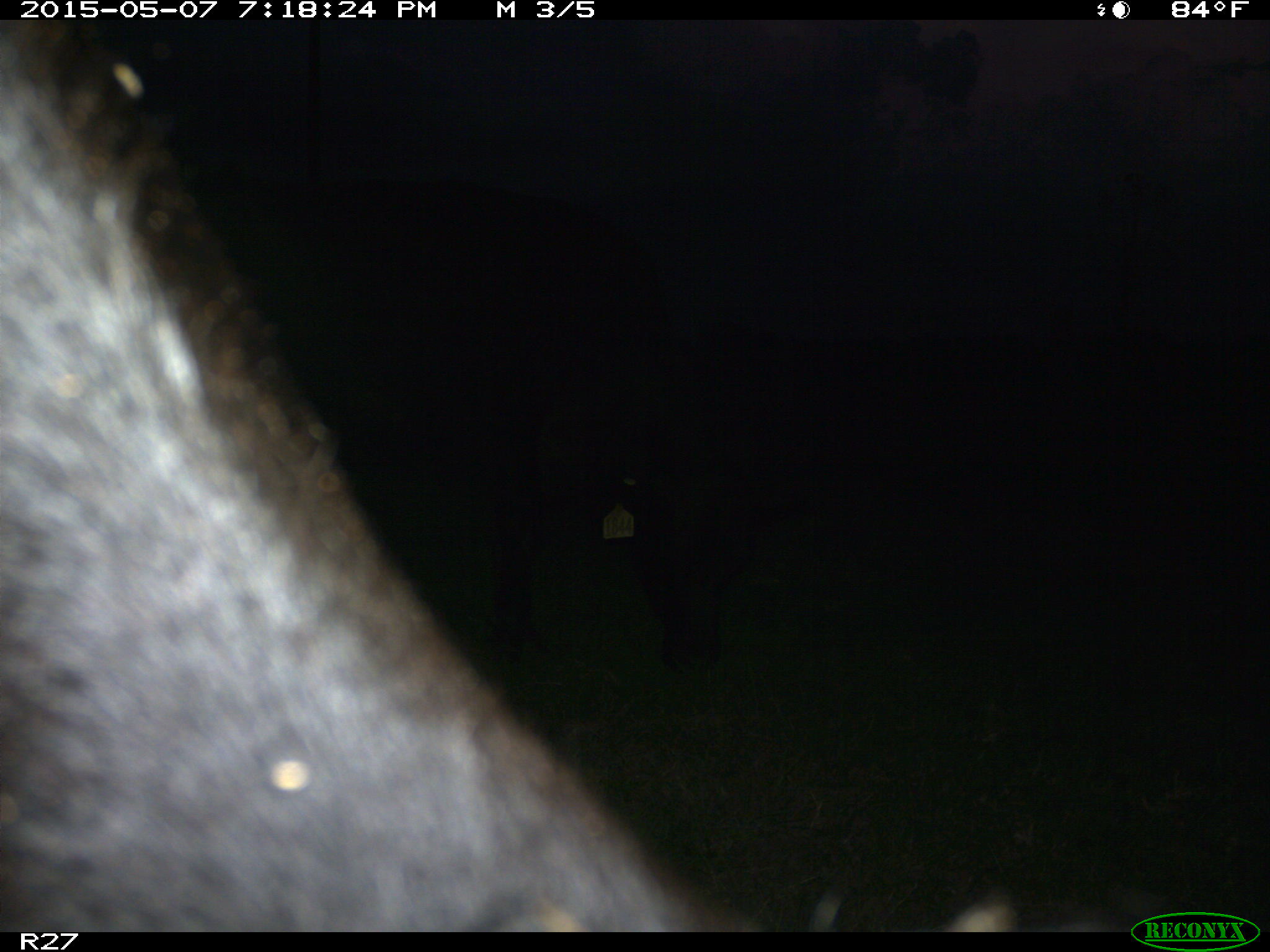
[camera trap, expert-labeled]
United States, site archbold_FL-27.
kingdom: Animalia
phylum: Chordata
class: Mammalia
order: Artiodactyla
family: Bovidae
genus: Bos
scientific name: Bos taurus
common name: domestic cow